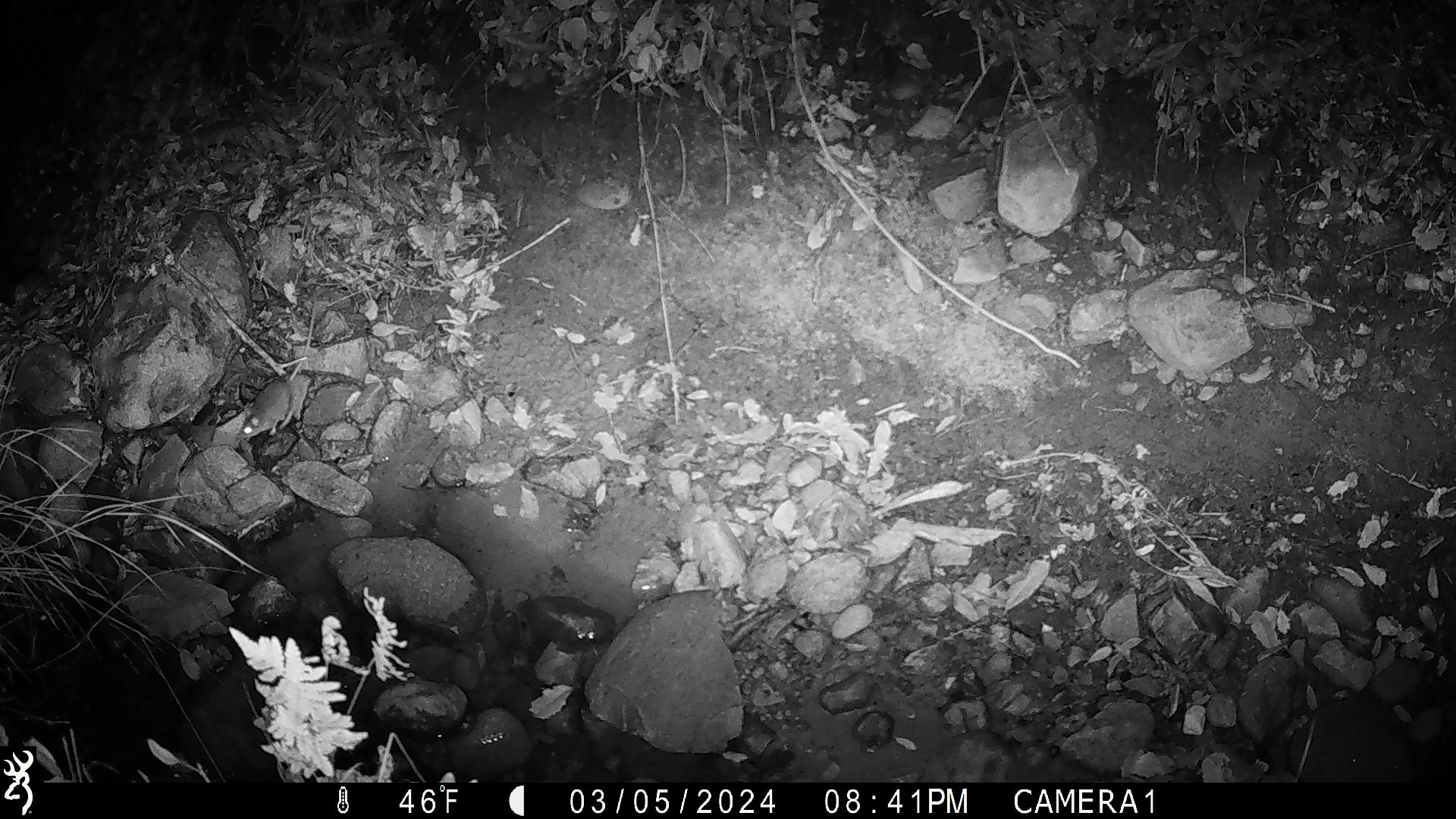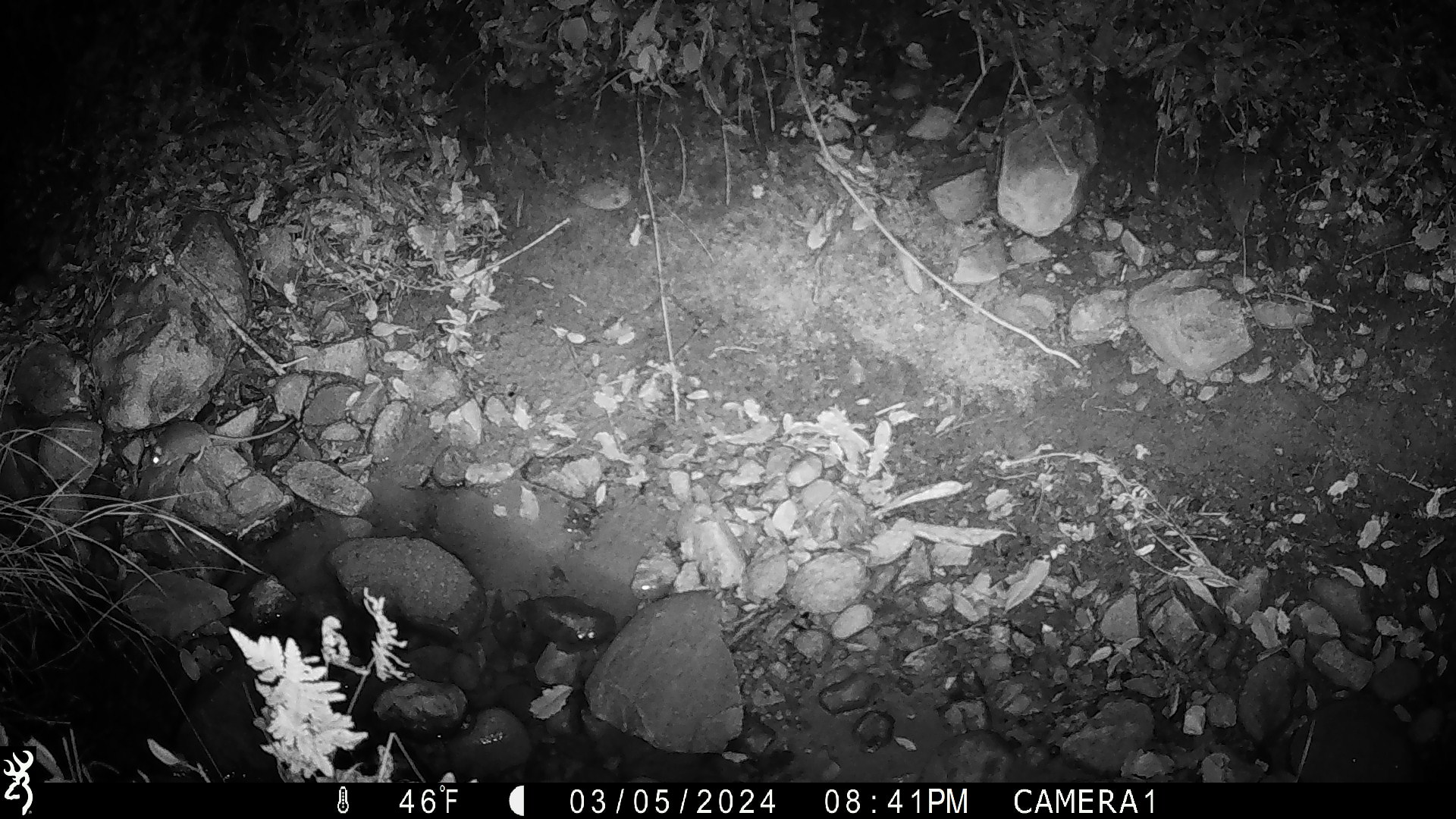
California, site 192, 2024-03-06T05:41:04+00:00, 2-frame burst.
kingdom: Animalia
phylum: Chordata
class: Mammalia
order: Rodentia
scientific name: Rodentia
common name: mouse or rat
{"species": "mouse or rat (Rodentia)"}